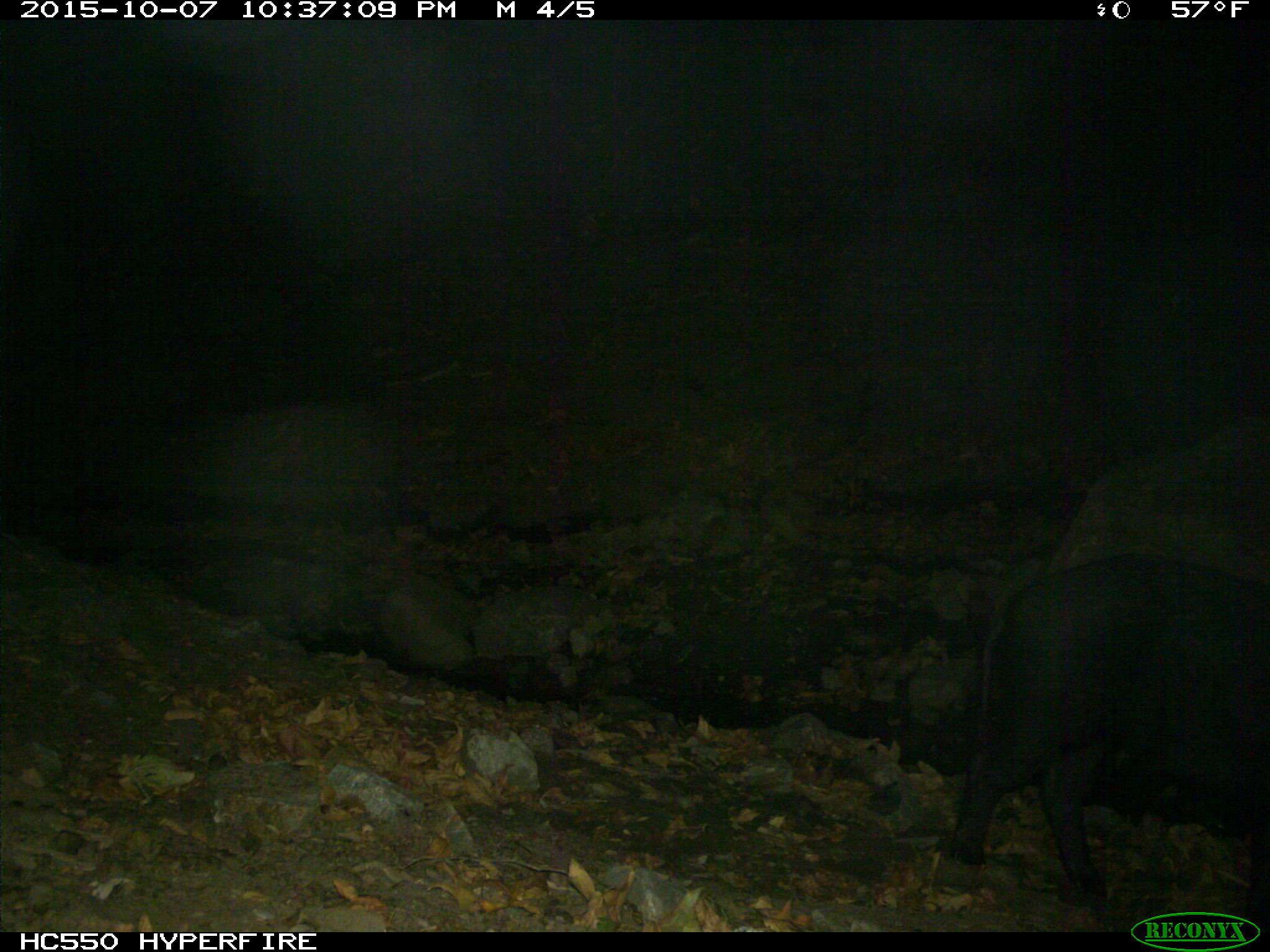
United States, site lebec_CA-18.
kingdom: Animalia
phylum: Chordata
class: Mammalia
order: Artiodactyla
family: Suidae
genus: Sus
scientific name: Sus scrofa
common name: wild boar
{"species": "Sus scrofa (wild boar)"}